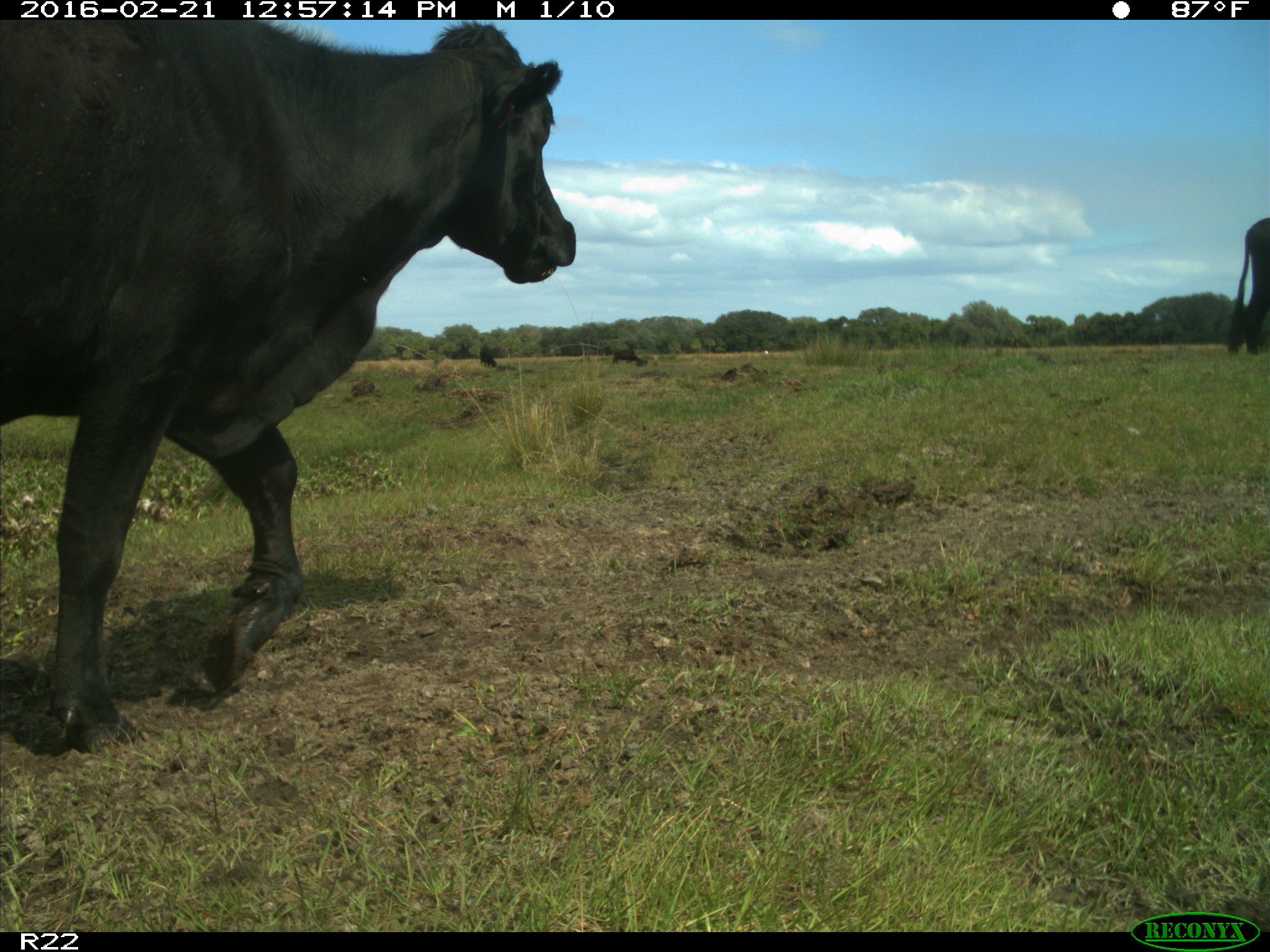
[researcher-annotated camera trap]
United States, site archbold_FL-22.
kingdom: Animalia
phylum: Chordata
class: Mammalia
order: Artiodactyla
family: Bovidae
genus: Bos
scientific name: Bos taurus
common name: domestic cow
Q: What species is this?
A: Bos taurus (domestic cow).